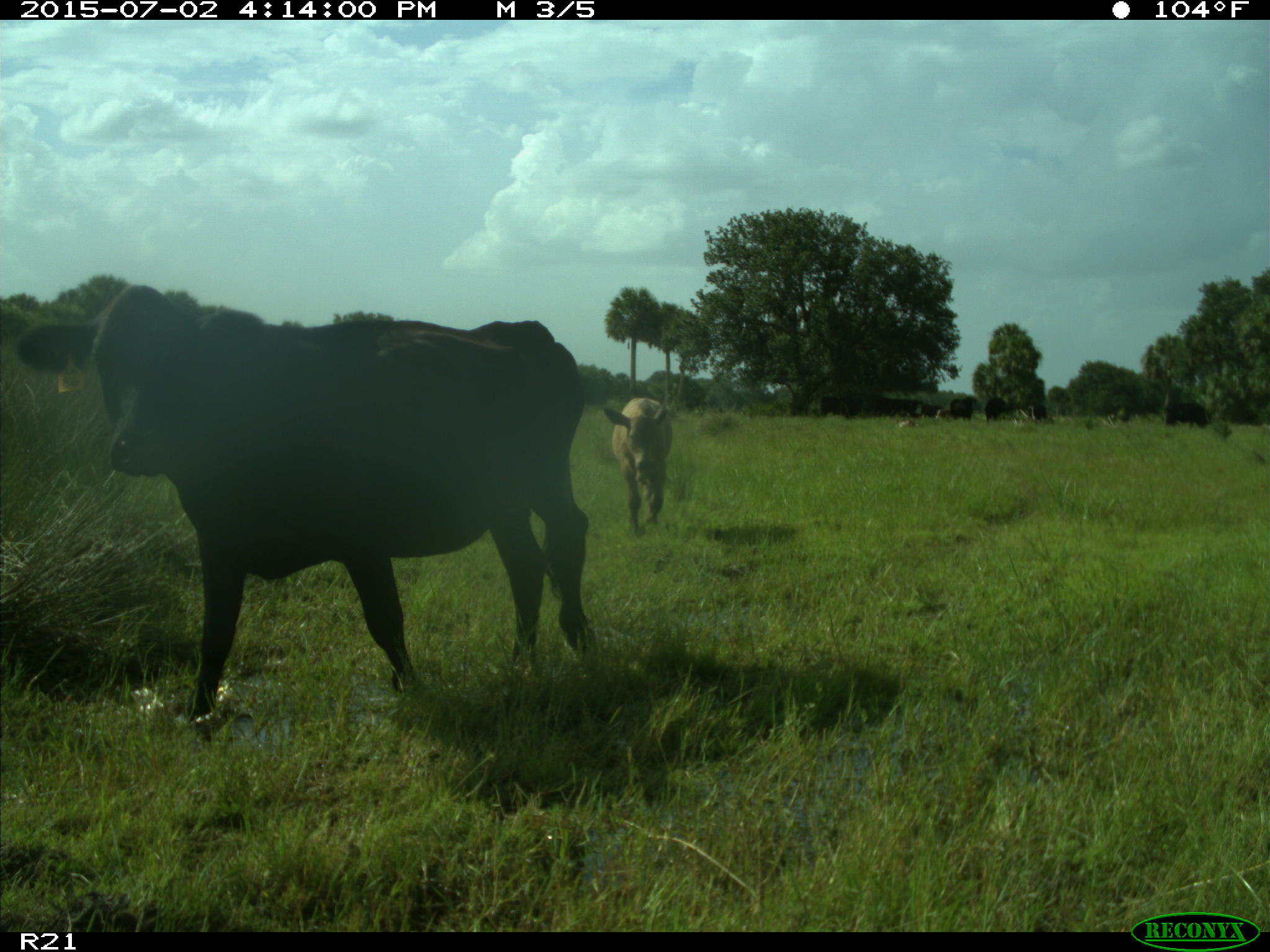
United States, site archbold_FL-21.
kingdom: Animalia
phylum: Chordata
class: Mammalia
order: Artiodactyla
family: Bovidae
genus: Bos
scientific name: Bos taurus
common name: domestic cow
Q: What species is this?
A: Bos taurus (domestic cow).